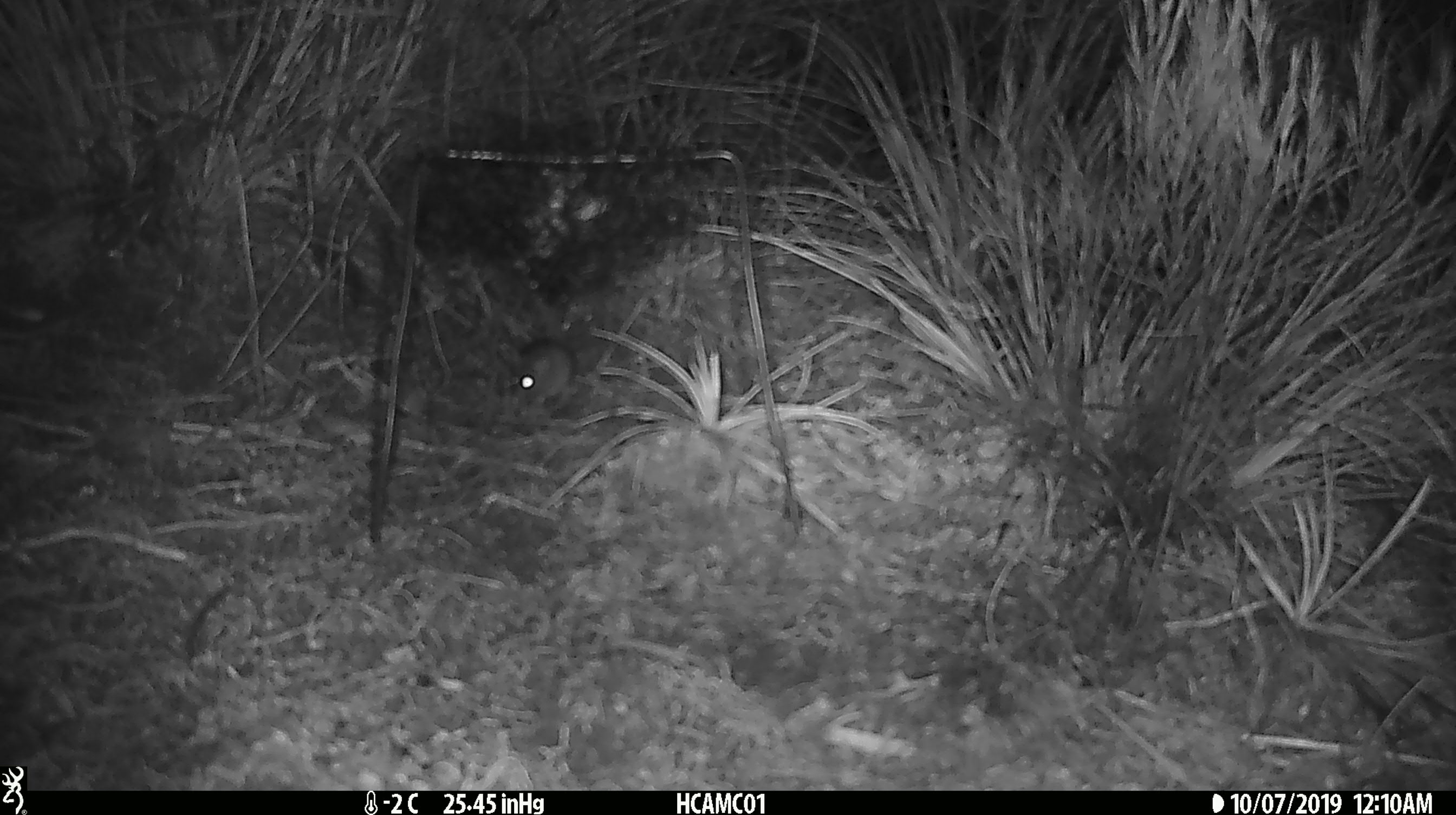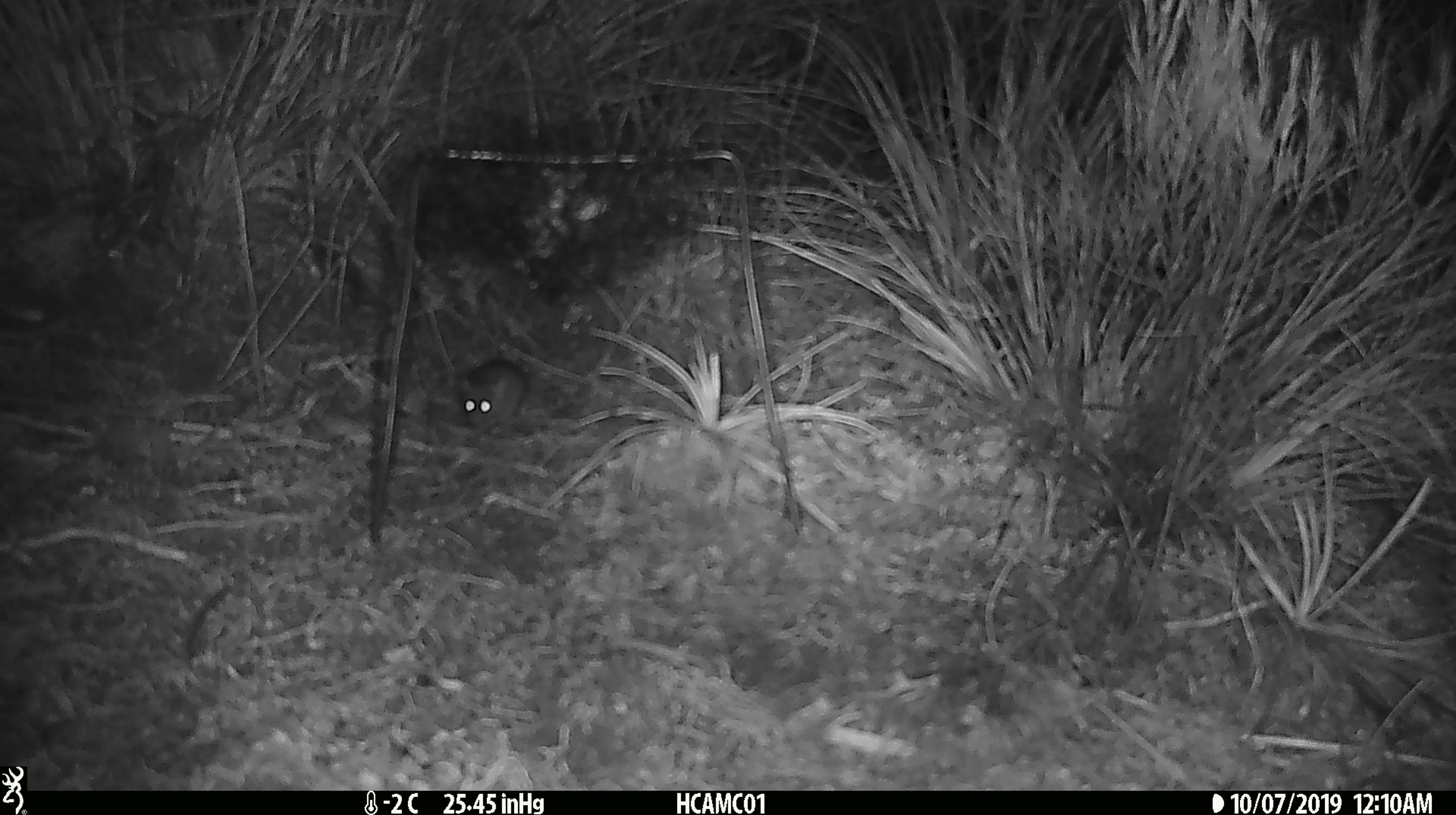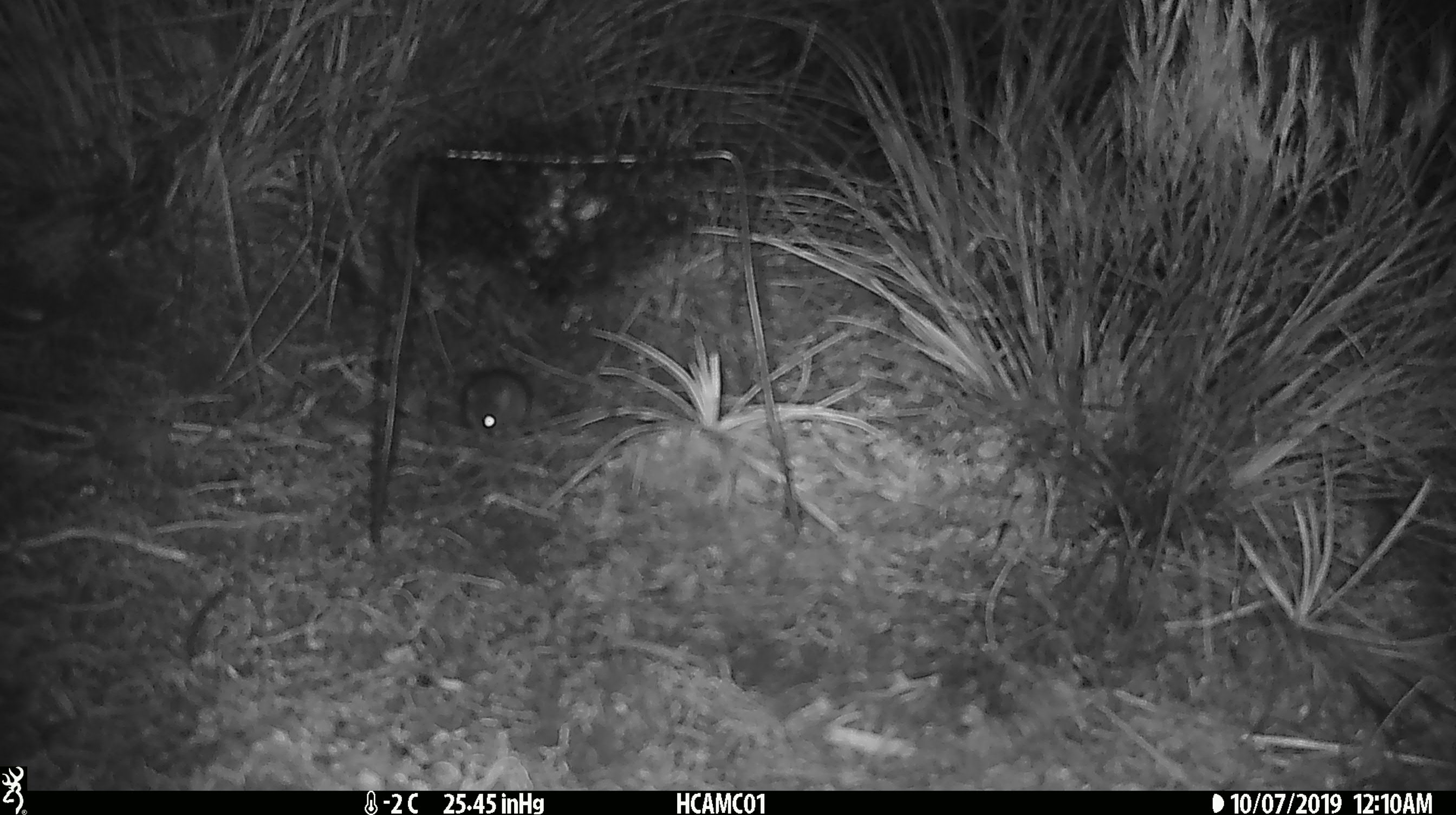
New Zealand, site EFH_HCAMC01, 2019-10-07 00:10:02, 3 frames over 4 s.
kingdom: Animalia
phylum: Chordata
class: Mammalia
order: Rodentia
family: Muridae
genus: Mus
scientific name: Mus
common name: mouse